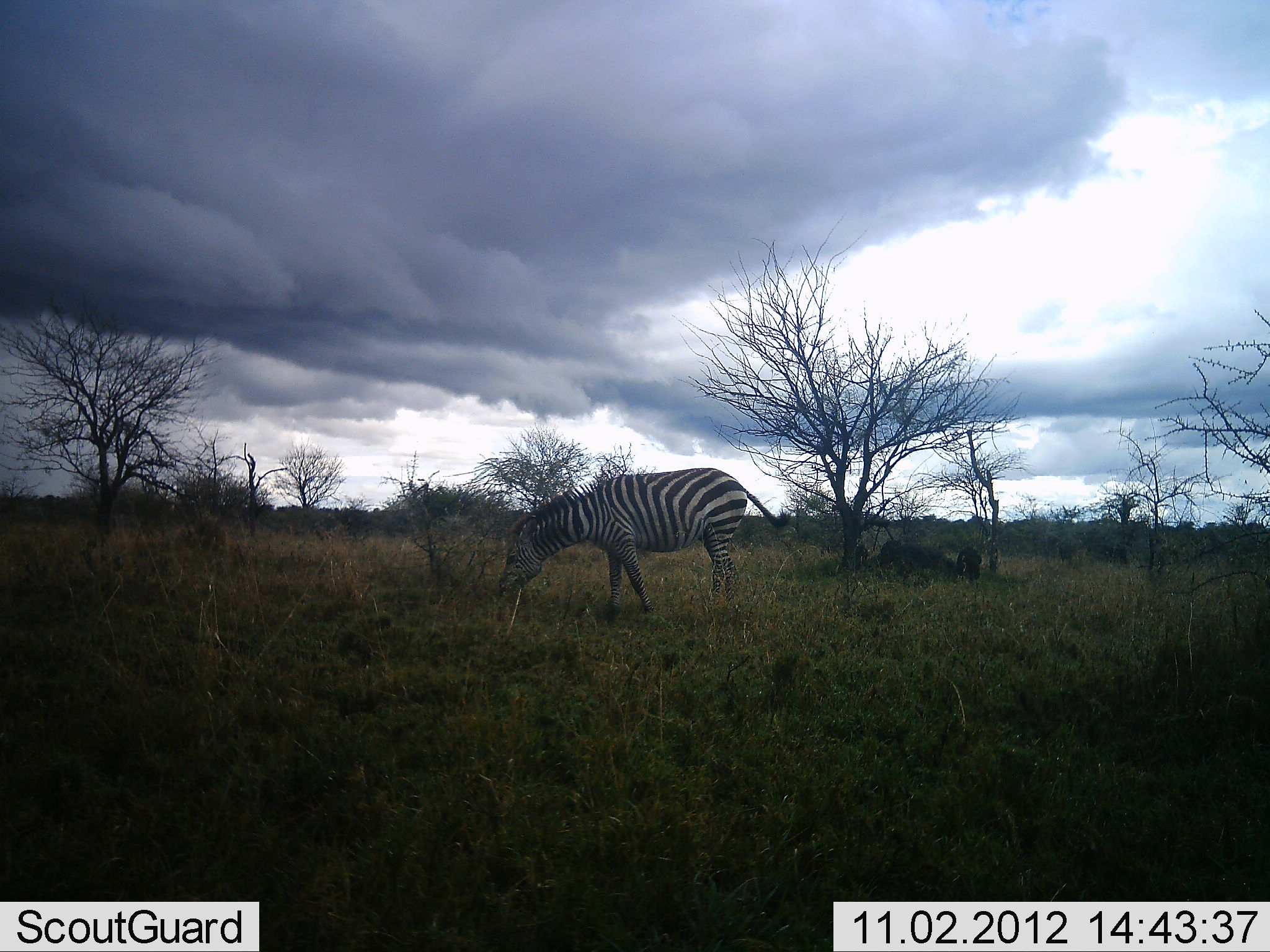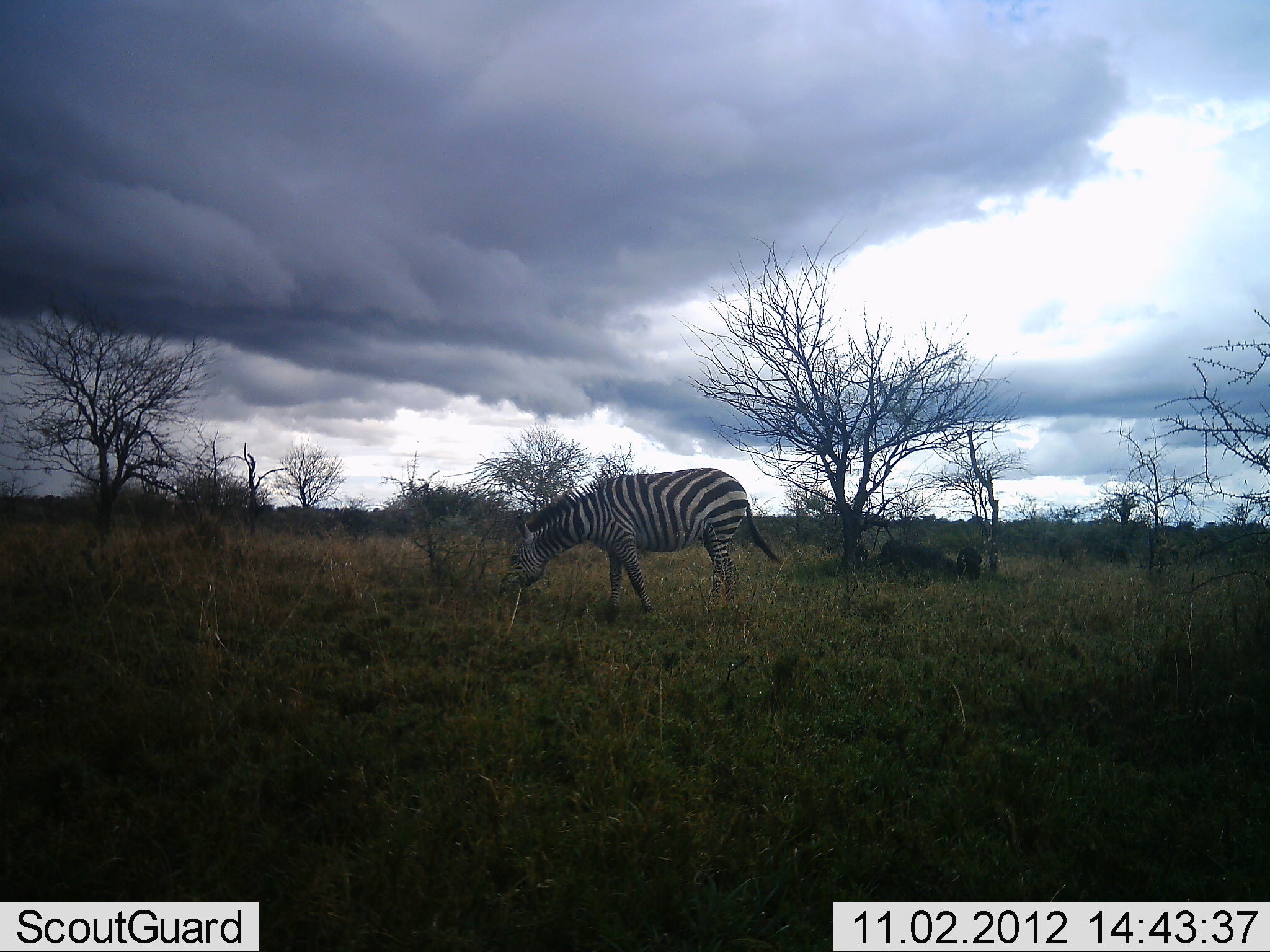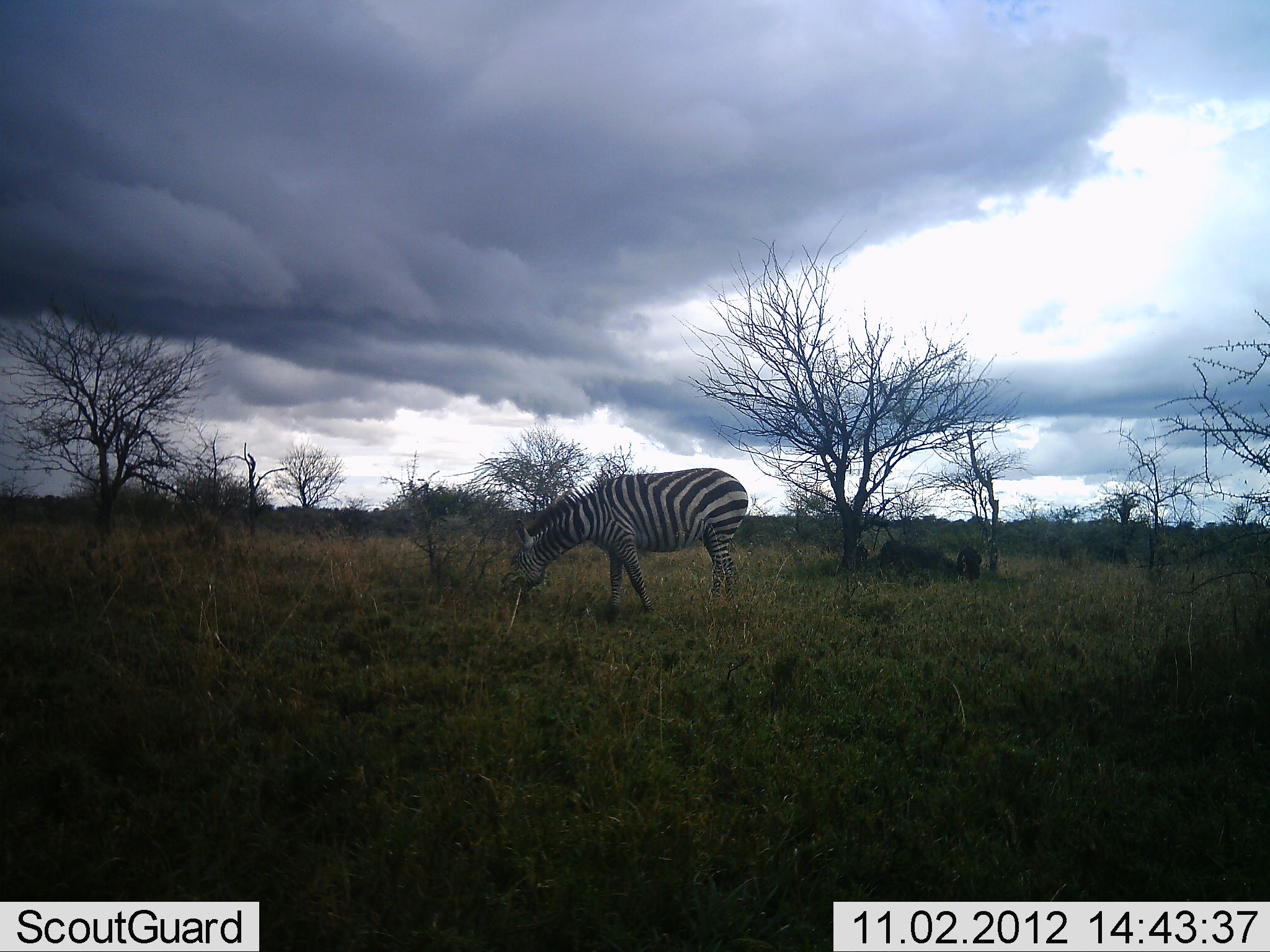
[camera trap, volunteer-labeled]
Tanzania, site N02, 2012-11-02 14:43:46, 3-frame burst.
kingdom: Animalia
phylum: Chordata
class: Mammalia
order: Perissodactyla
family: Equidae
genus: Equus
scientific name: Equus quagga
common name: plains zebra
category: zebra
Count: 1.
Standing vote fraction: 20%.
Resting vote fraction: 0%.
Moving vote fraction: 10%.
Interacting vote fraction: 0%.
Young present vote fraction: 0%.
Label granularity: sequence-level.